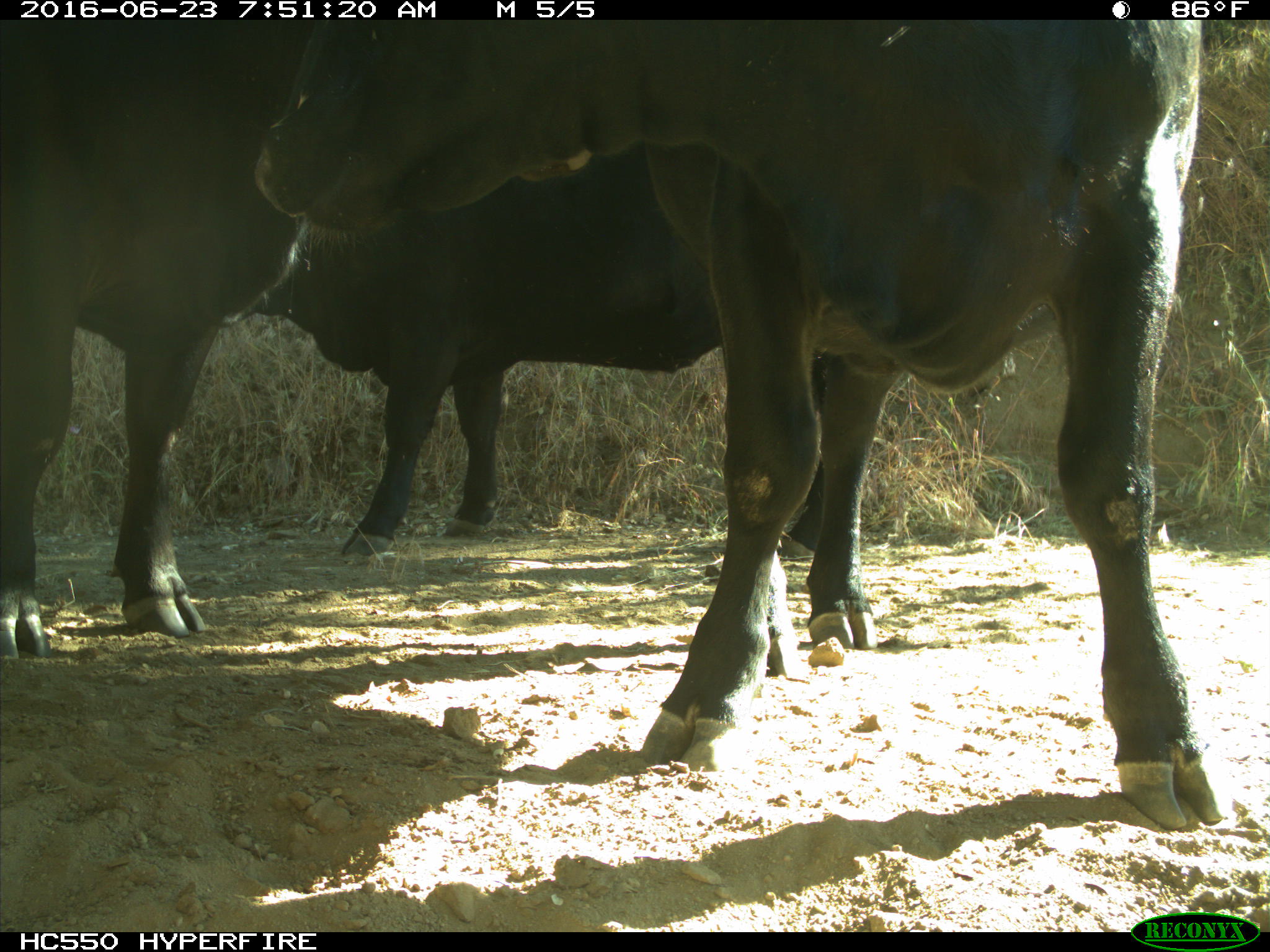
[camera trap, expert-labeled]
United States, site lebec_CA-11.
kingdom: Animalia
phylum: Chordata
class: Mammalia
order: Artiodactyla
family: Bovidae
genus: Bos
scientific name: Bos taurus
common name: domestic cow